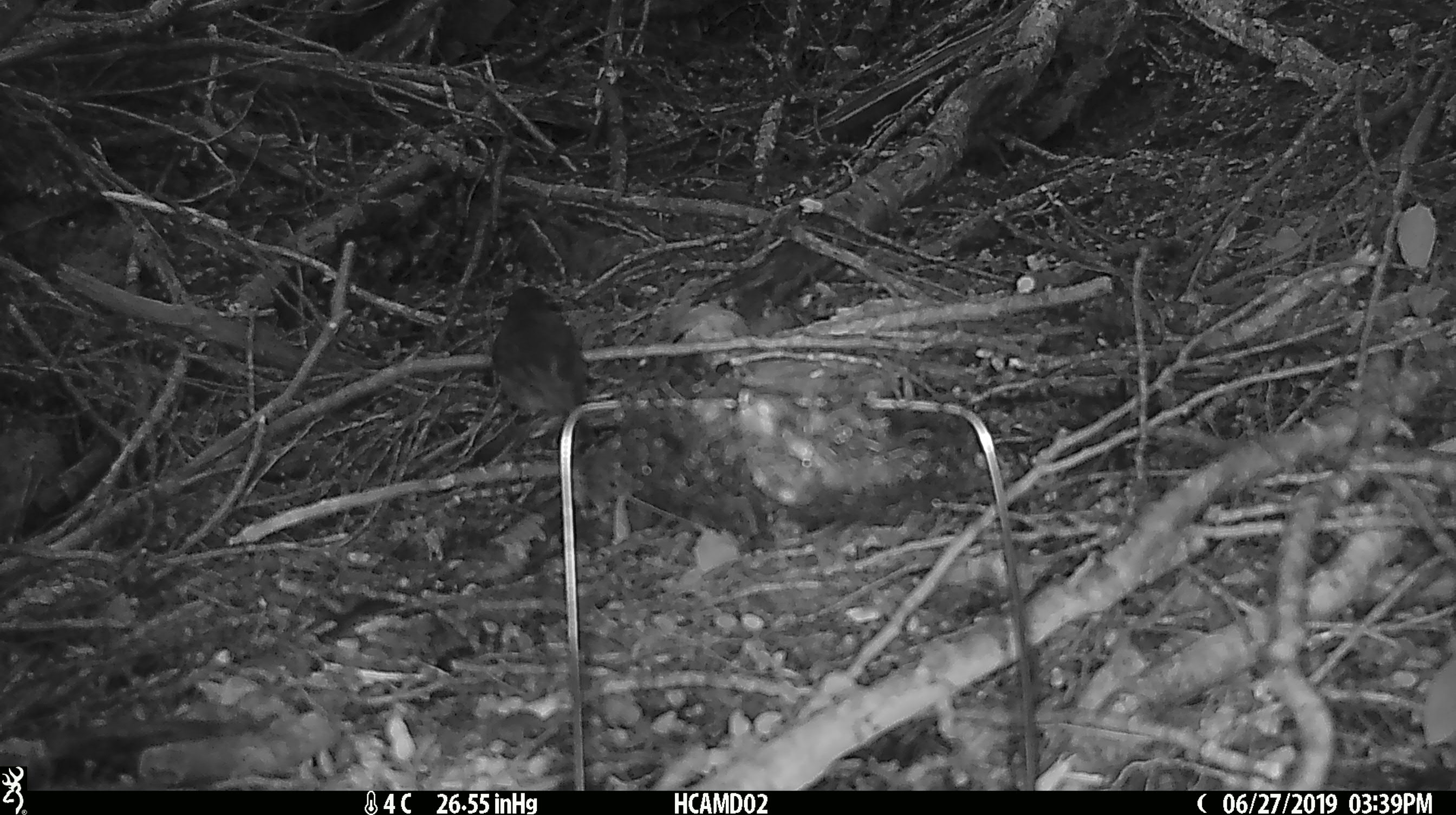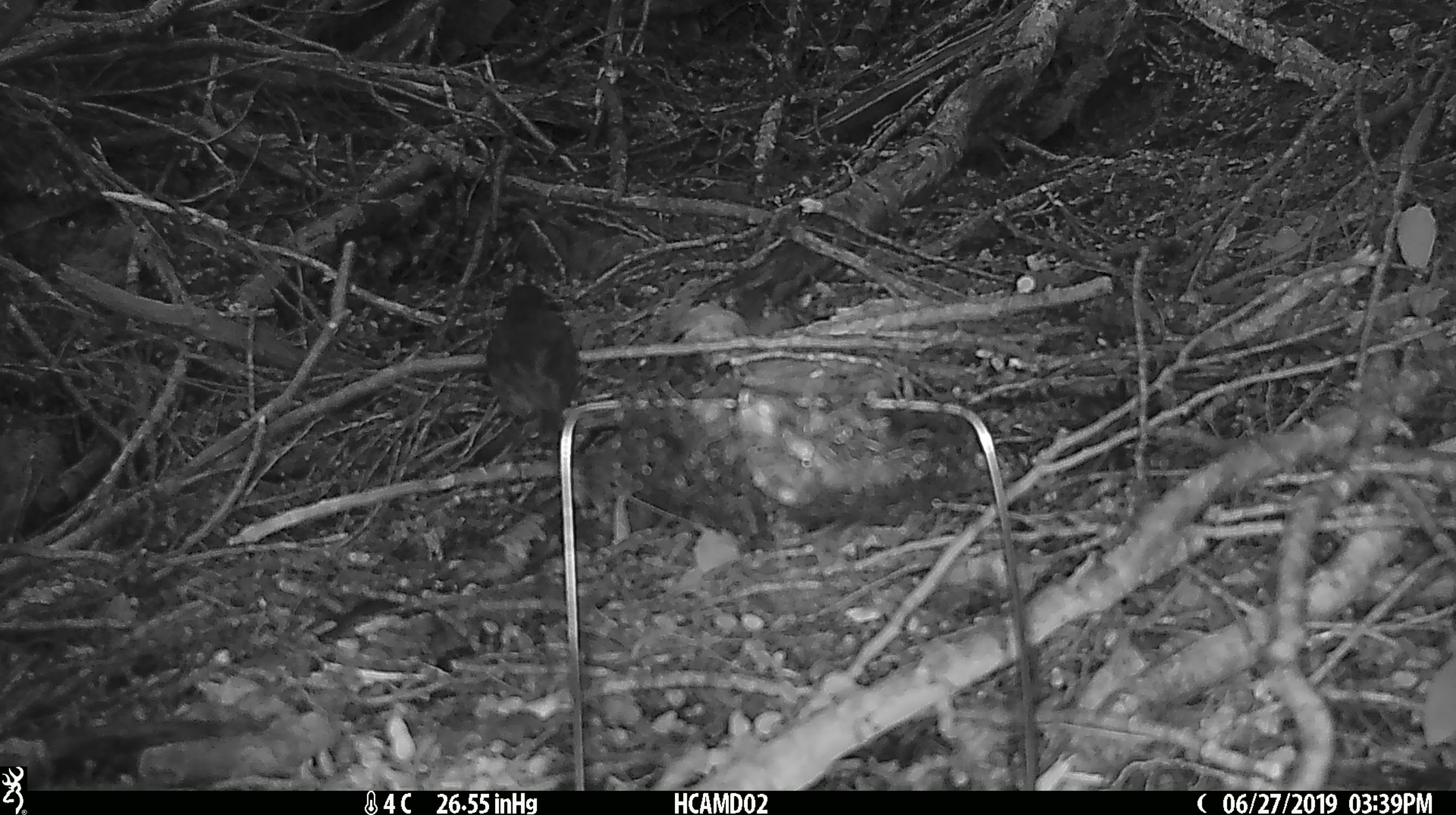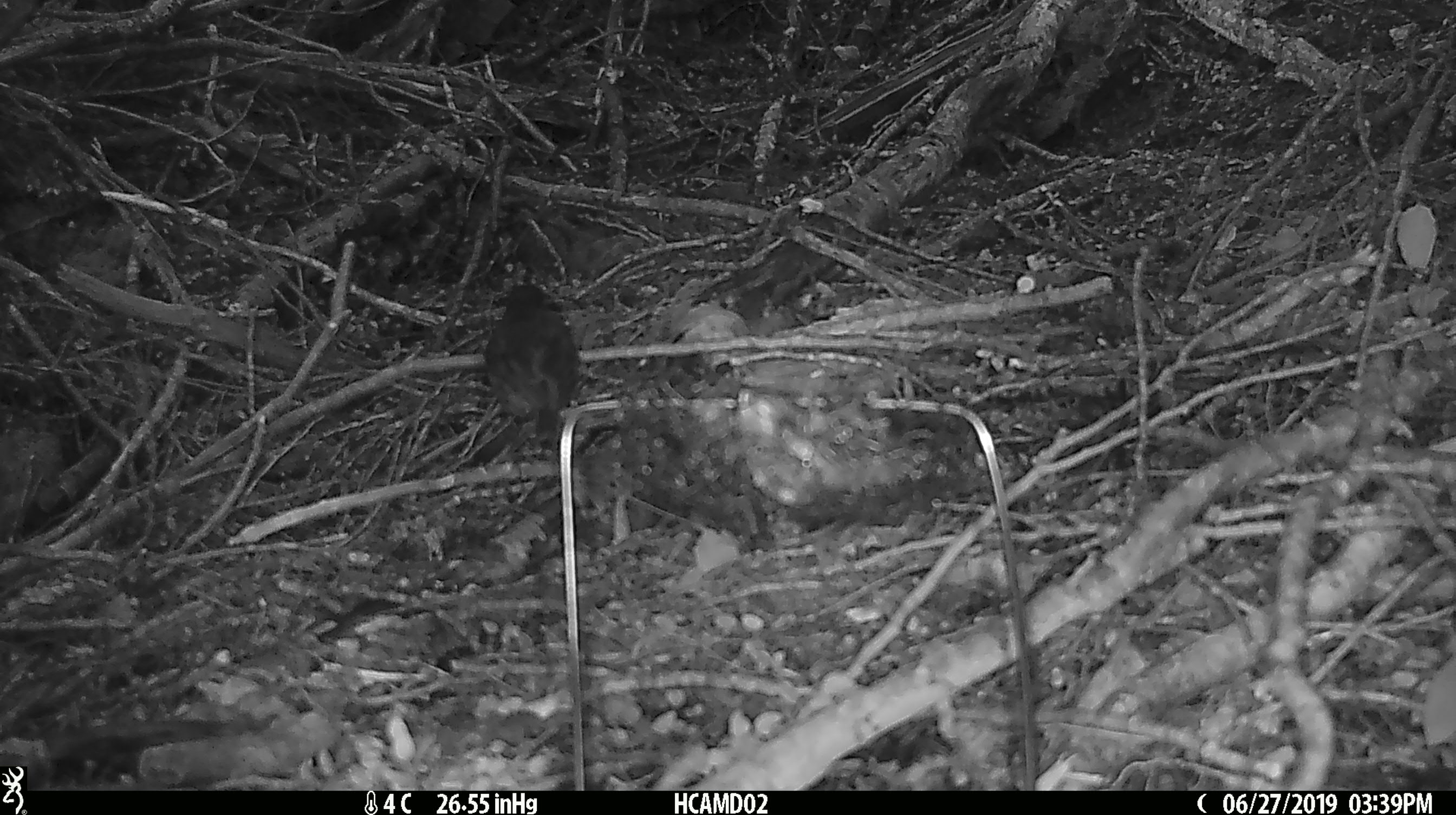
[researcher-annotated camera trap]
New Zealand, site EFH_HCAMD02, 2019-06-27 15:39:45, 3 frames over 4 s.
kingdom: Animalia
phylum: Chordata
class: Aves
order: Passeriformes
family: Petroicidae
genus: Petroica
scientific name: Petroica australis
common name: new zealand robin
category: robin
Robin (new zealand robin) (Petroica australis).